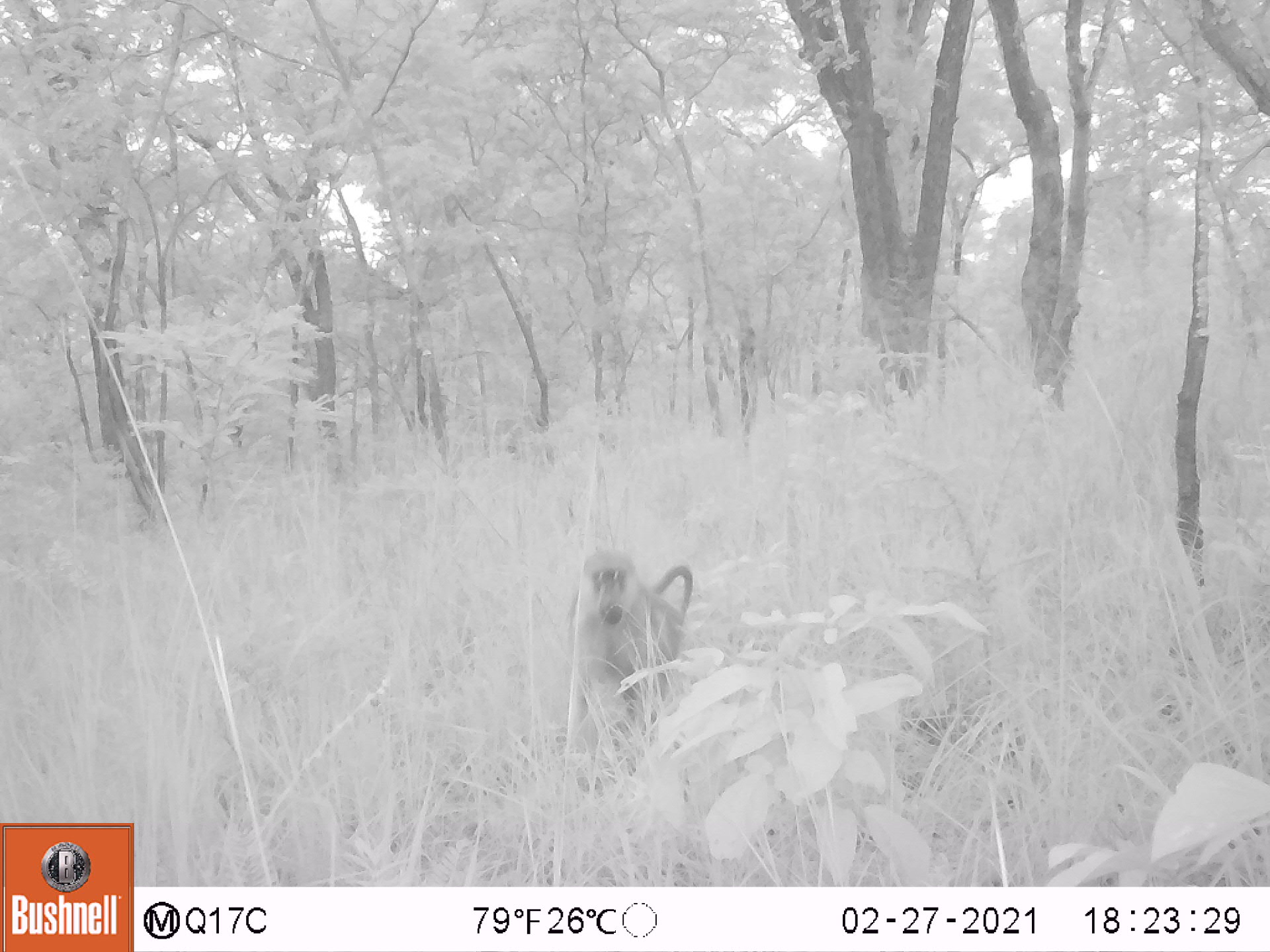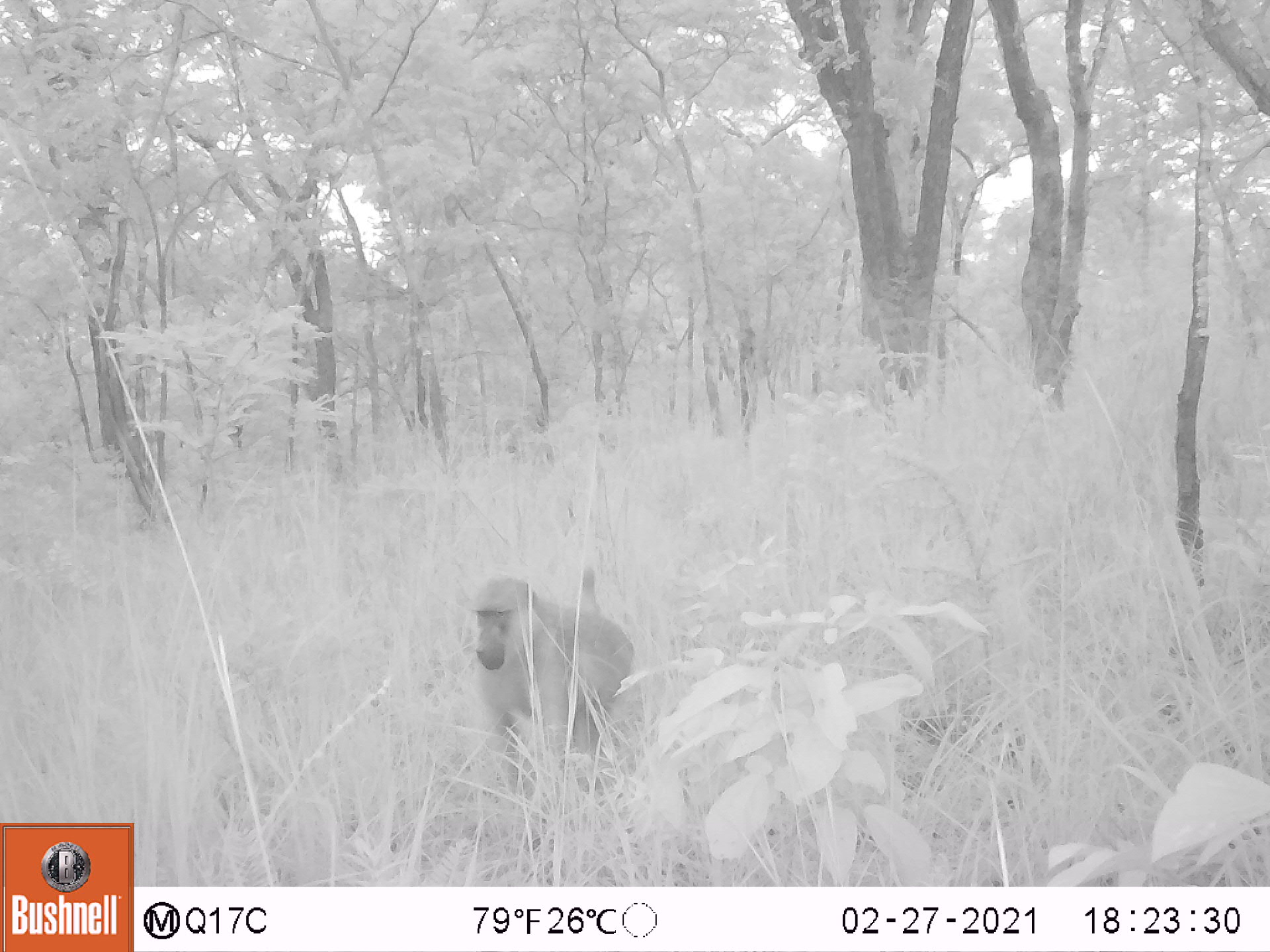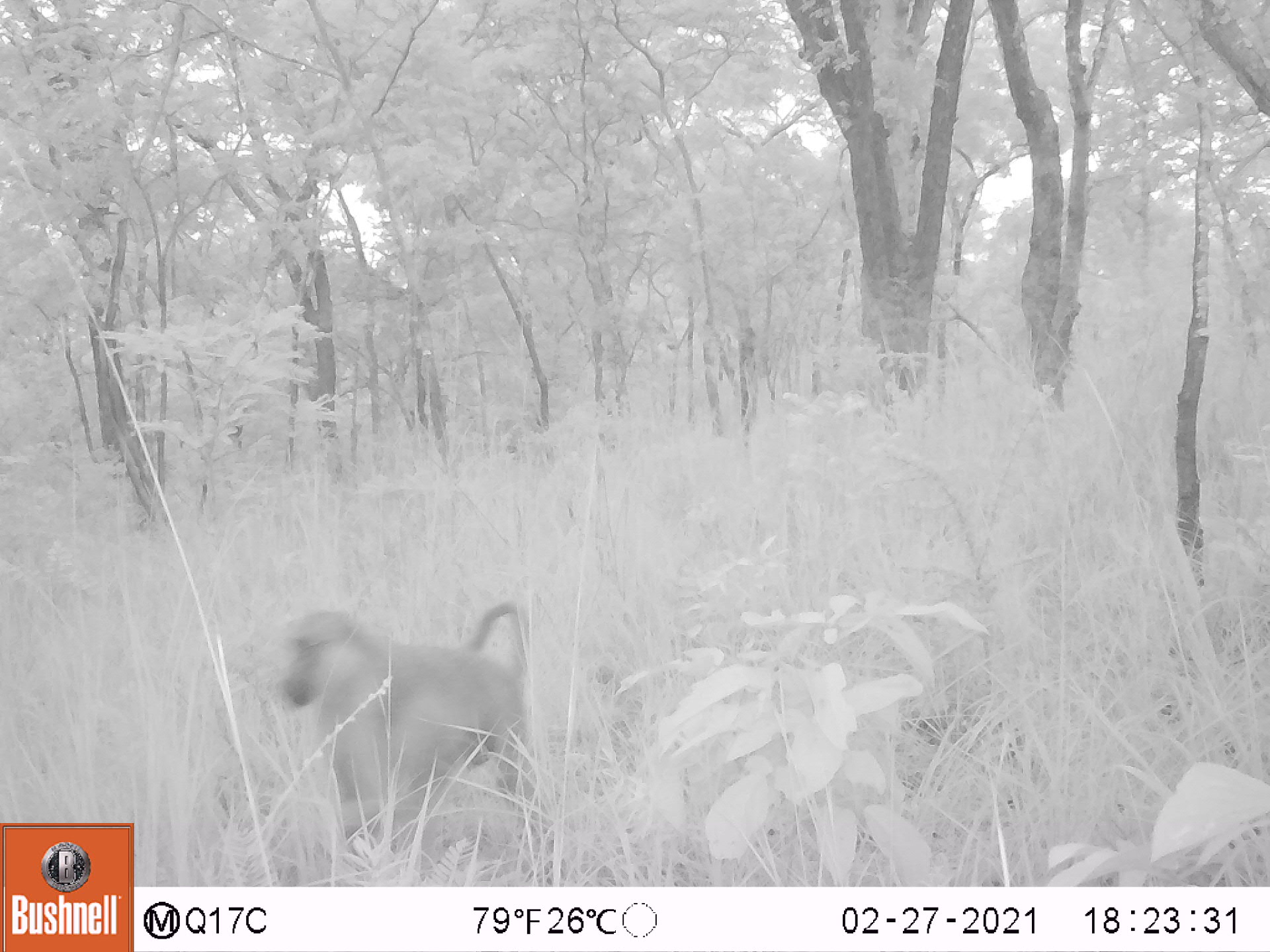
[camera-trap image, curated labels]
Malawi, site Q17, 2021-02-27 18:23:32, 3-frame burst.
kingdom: Animalia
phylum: Chordata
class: Mammalia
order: Primates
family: Cercopithecidae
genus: Papio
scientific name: Papio cynocephalus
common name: yellow baboon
Yellow baboon (Papio cynocephalus), count 1.